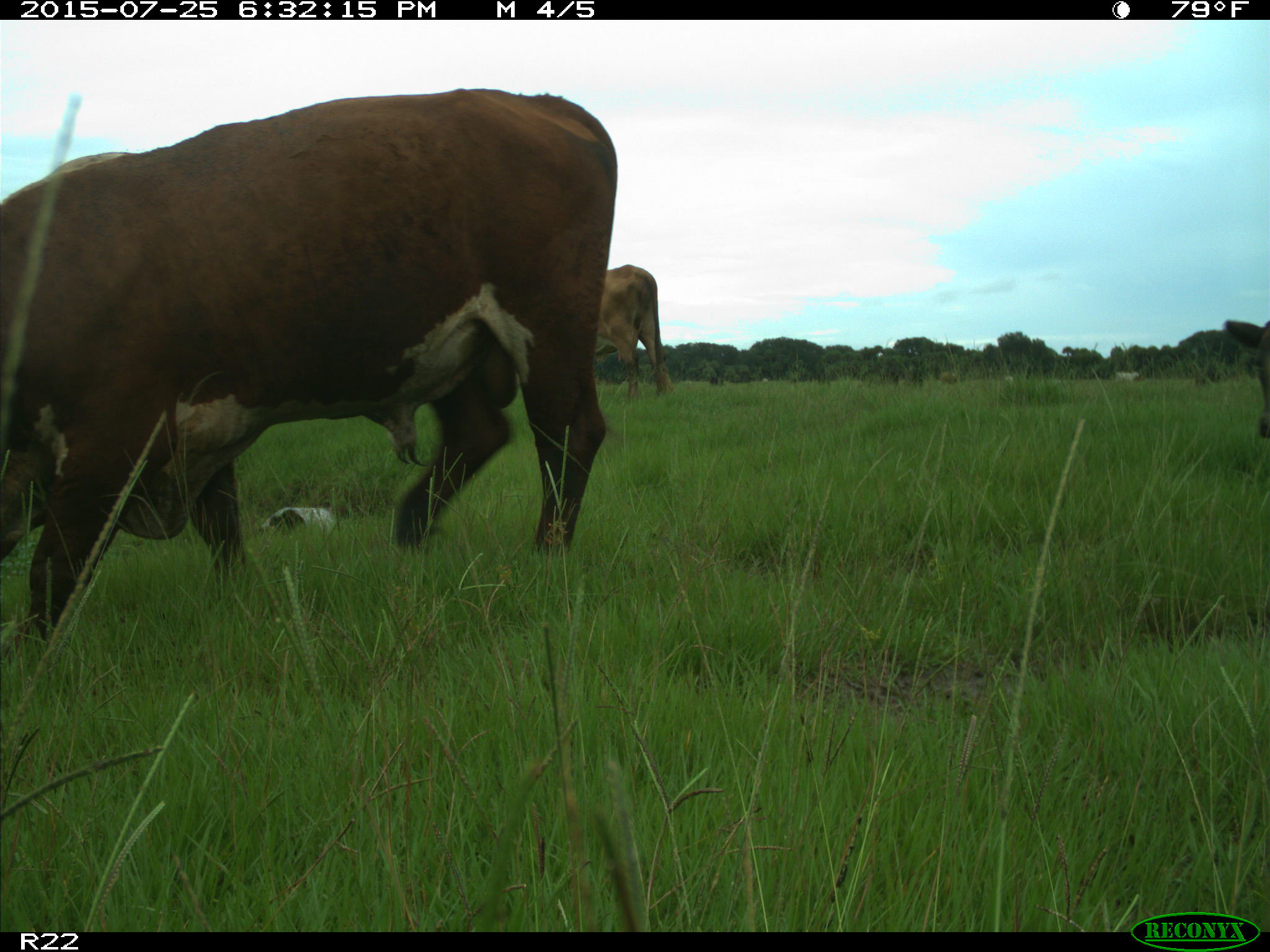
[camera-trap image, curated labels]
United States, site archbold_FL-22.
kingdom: Animalia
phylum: Chordata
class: Mammalia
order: Artiodactyla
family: Bovidae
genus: Bos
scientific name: Bos taurus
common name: domestic cow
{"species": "Bos taurus (domestic cow)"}